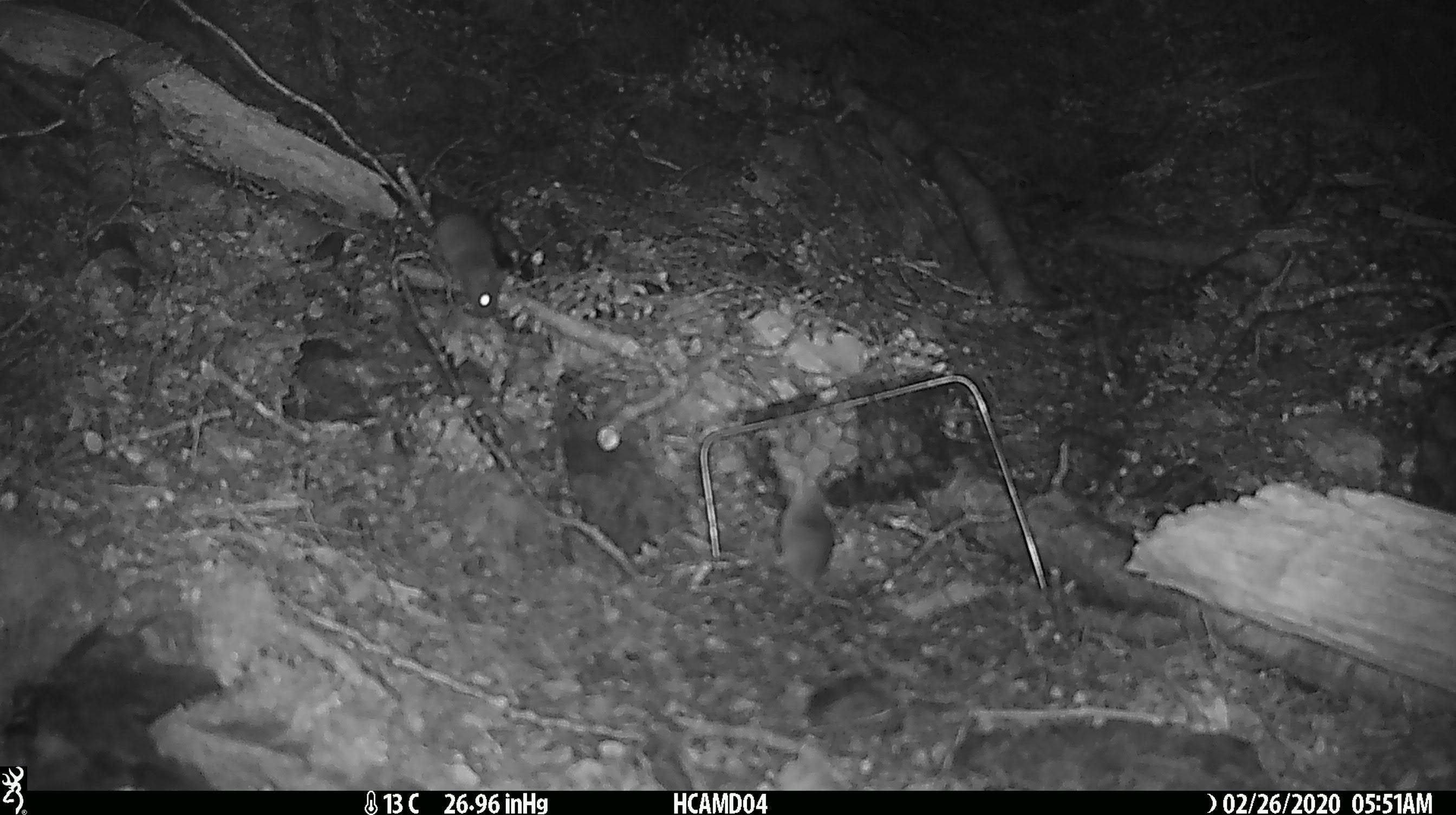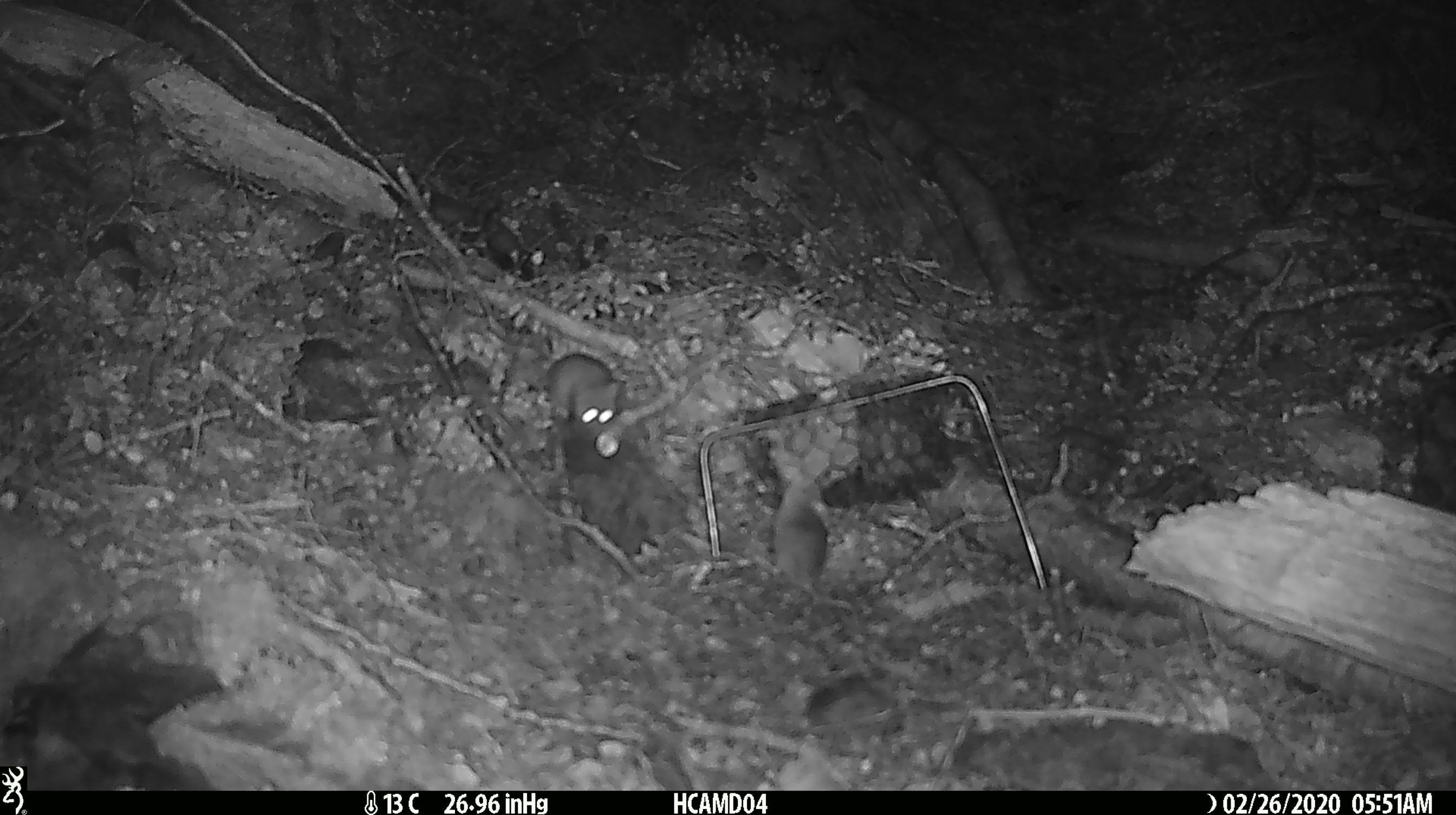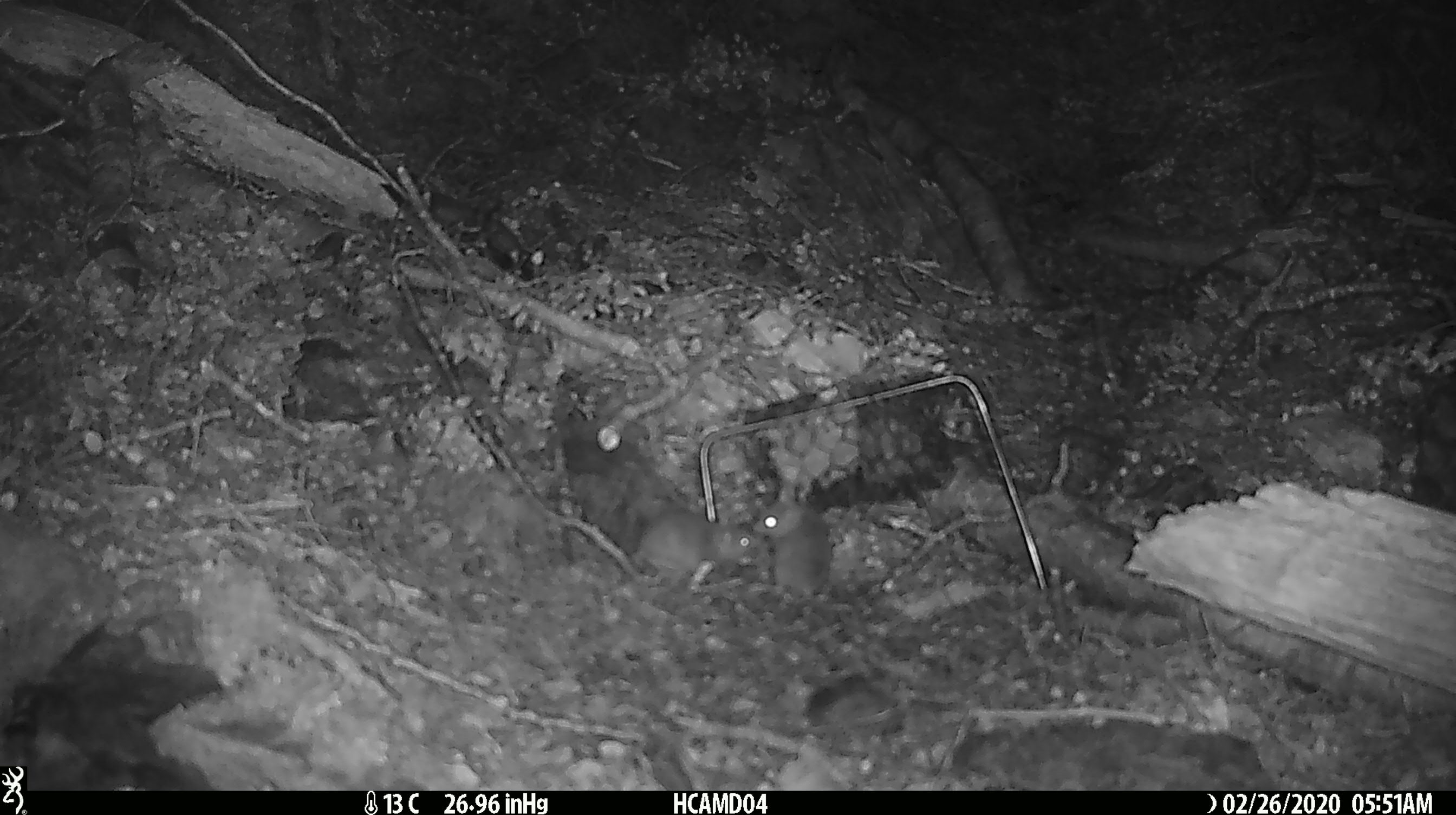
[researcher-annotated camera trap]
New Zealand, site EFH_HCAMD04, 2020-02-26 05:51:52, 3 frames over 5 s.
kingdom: Animalia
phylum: Chordata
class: Mammalia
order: Rodentia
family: Muridae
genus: Mus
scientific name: Mus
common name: mouse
Mouse (Mus).